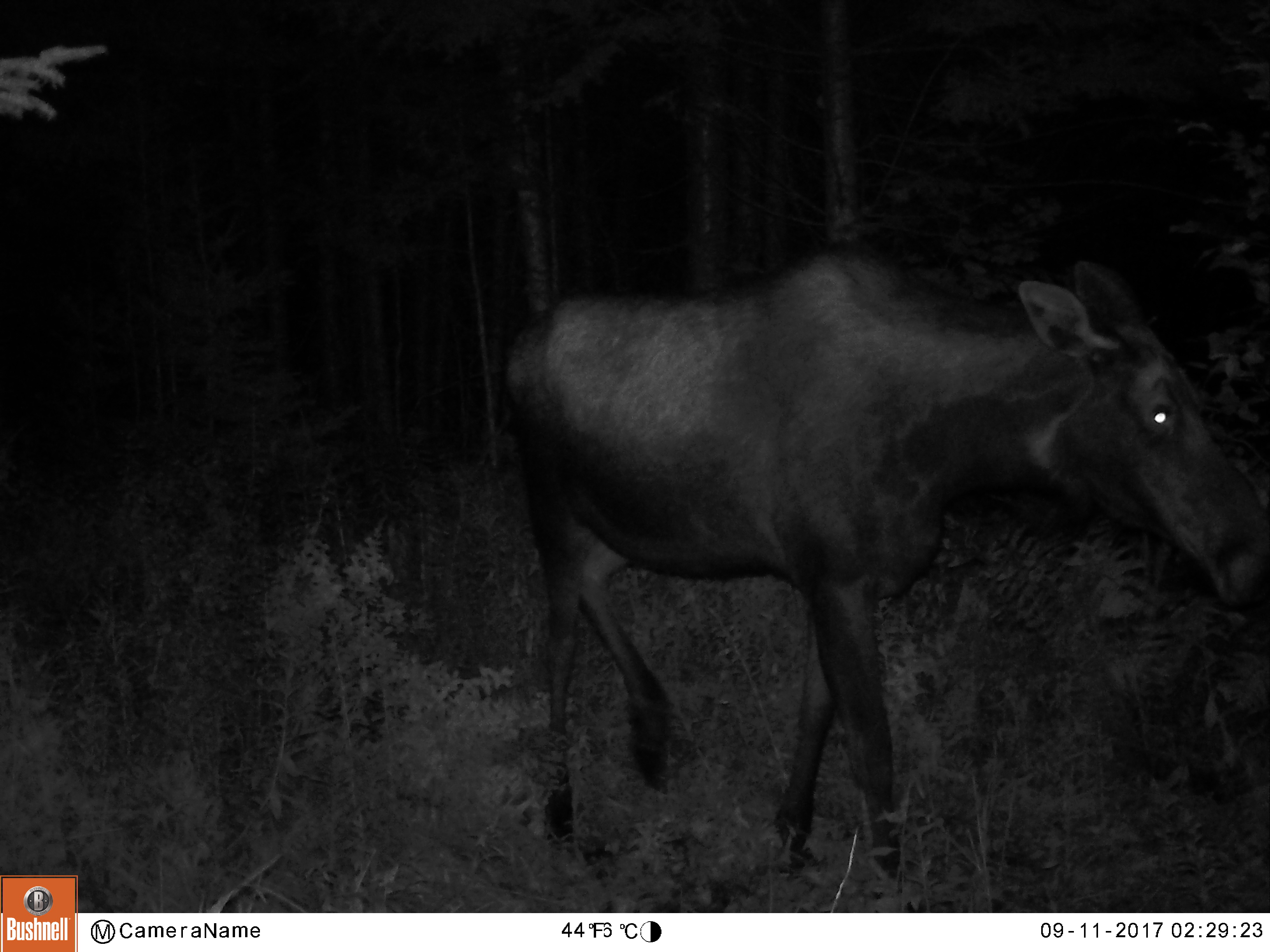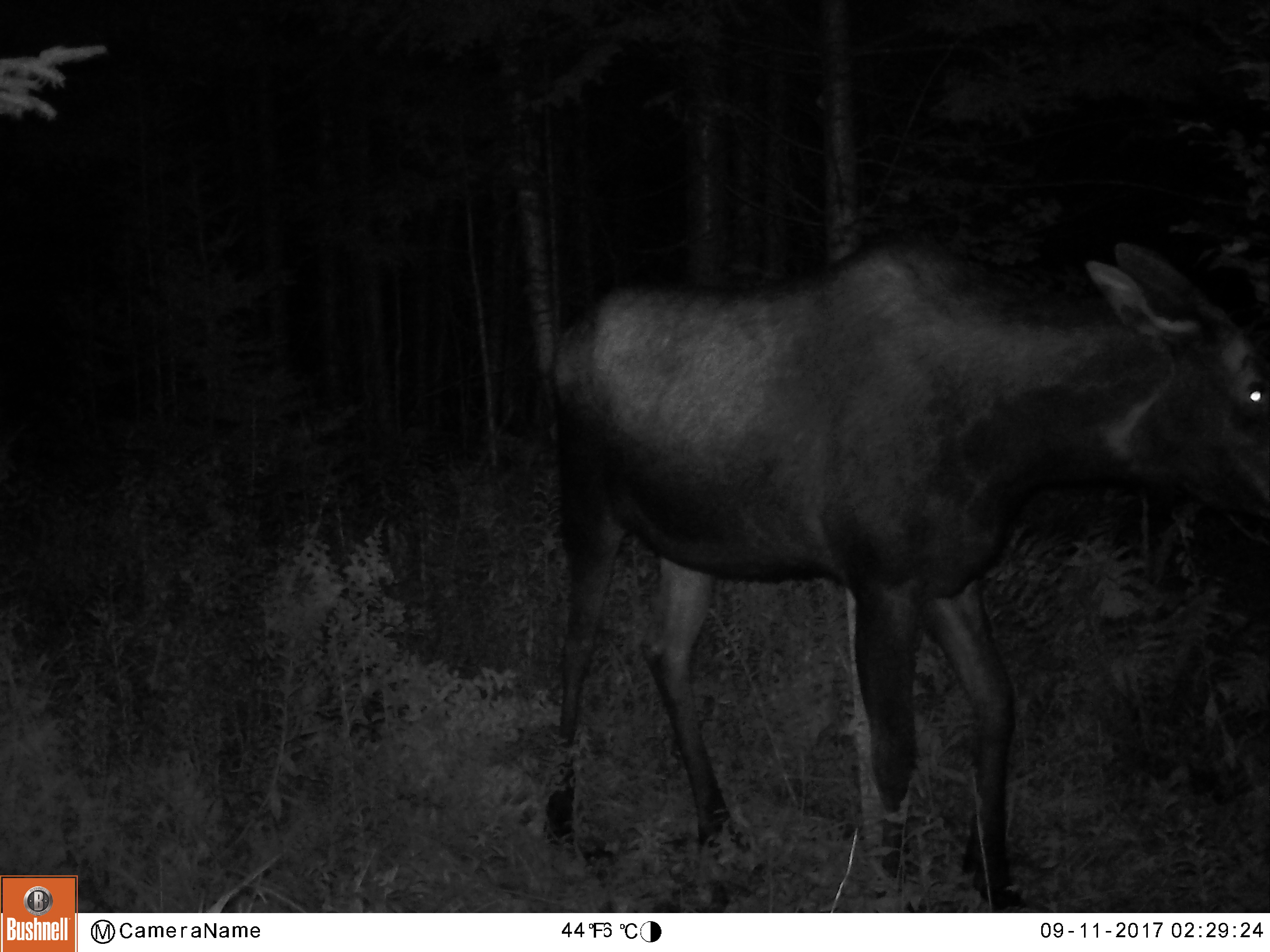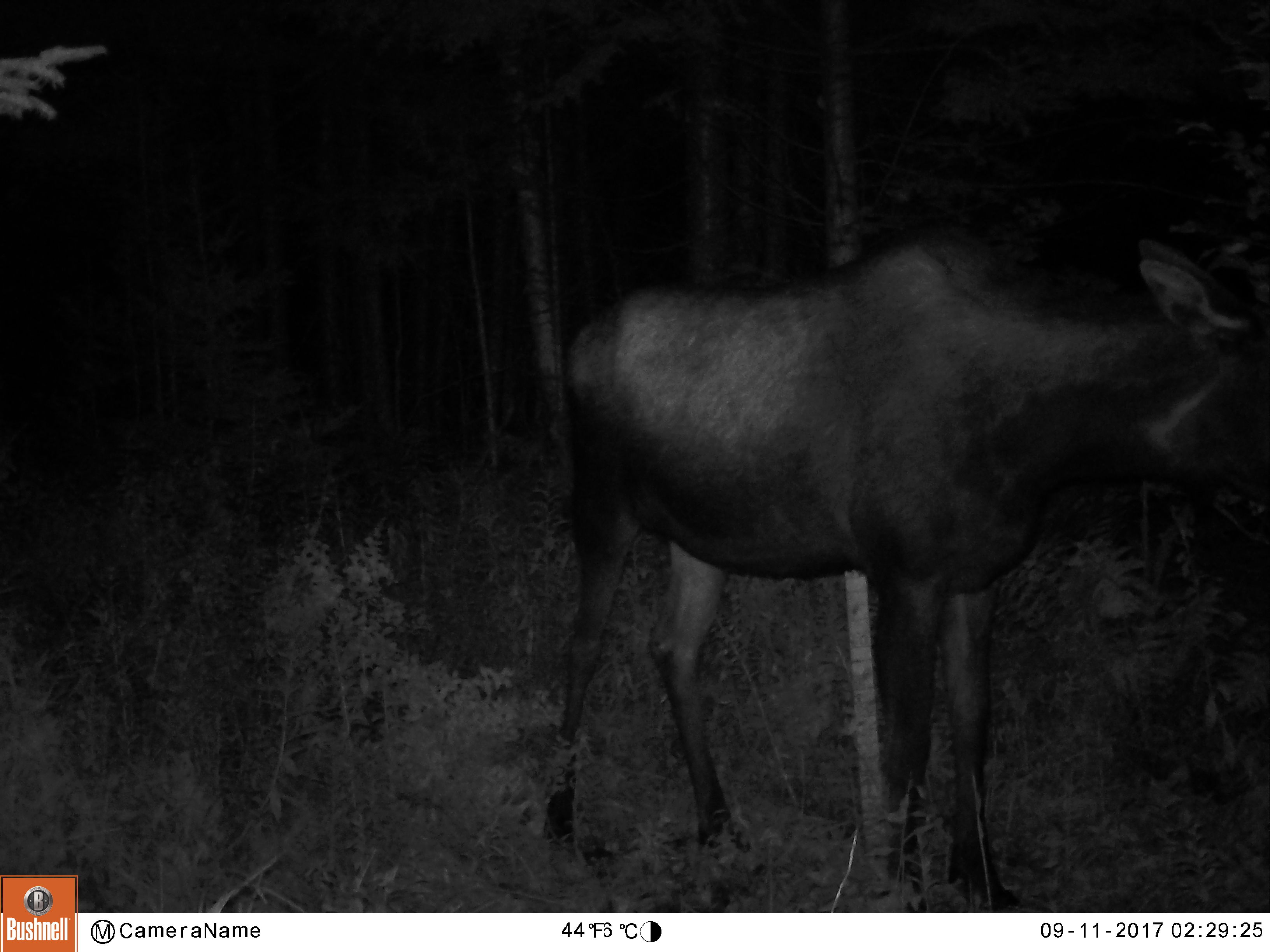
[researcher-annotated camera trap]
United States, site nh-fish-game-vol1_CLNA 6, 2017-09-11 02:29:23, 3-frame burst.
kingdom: Animalia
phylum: Chordata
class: Mammalia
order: Artiodactyla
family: Cervidae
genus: Alces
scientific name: Alces alces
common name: moose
Moose (Alces alces).